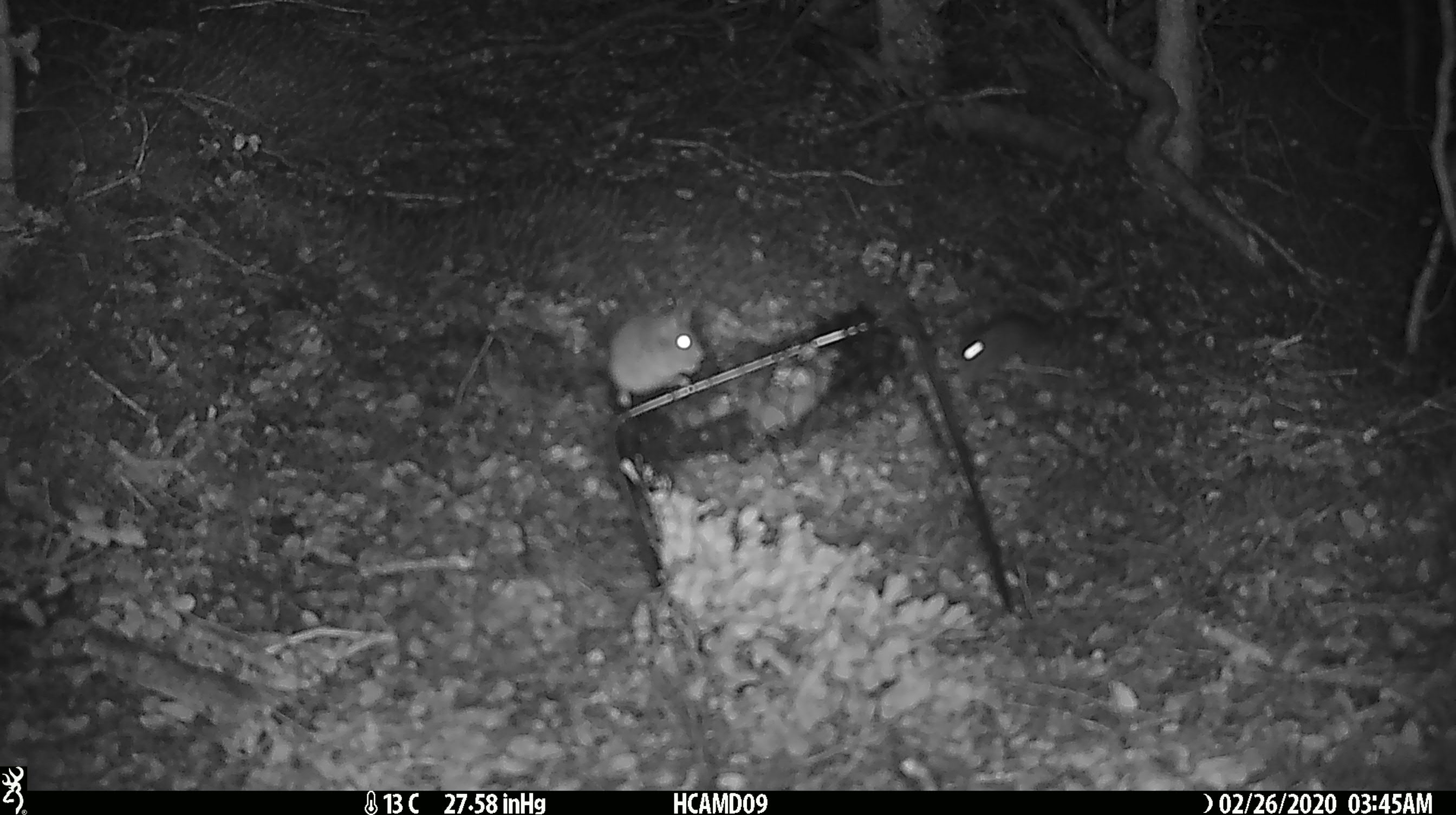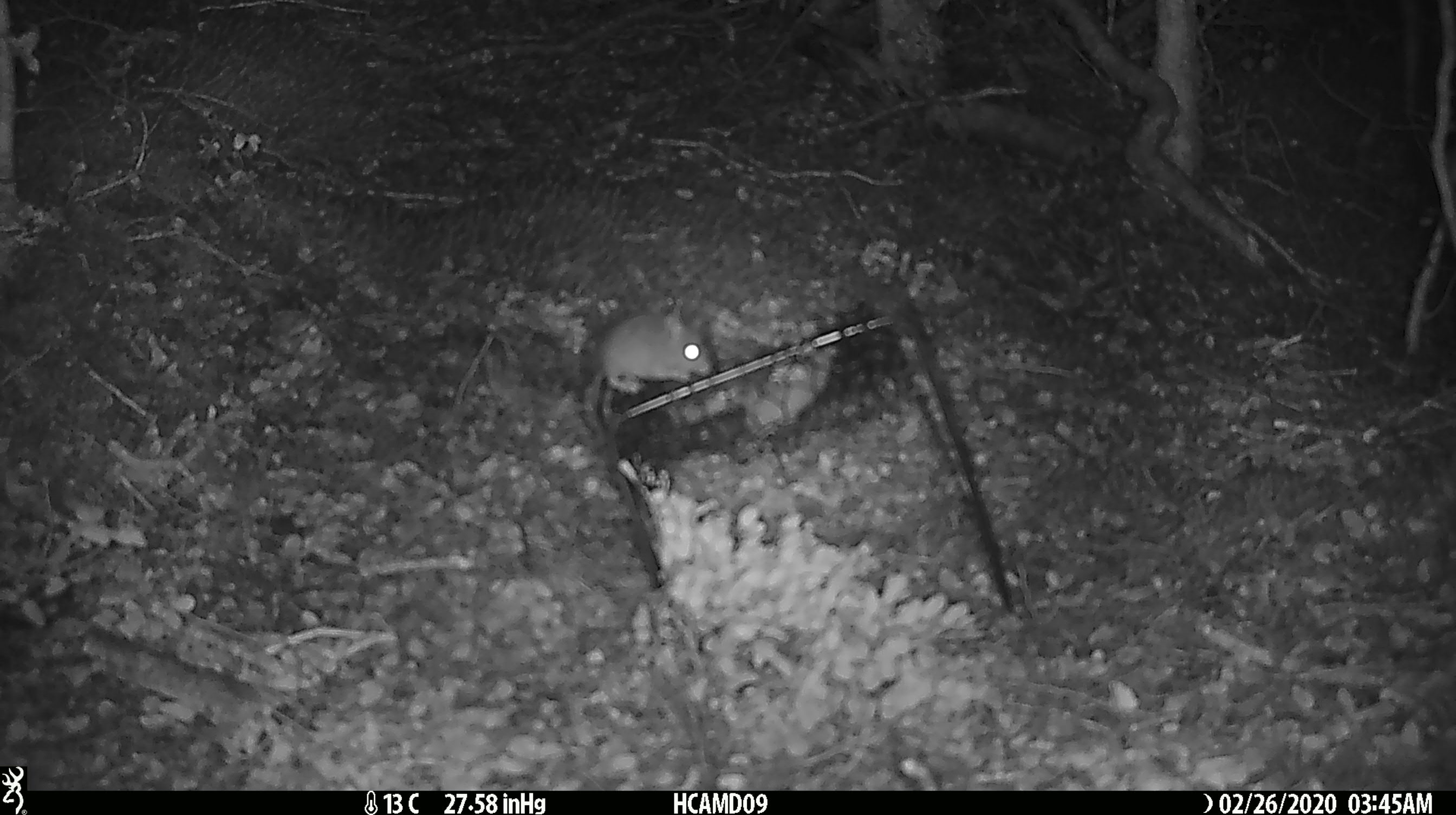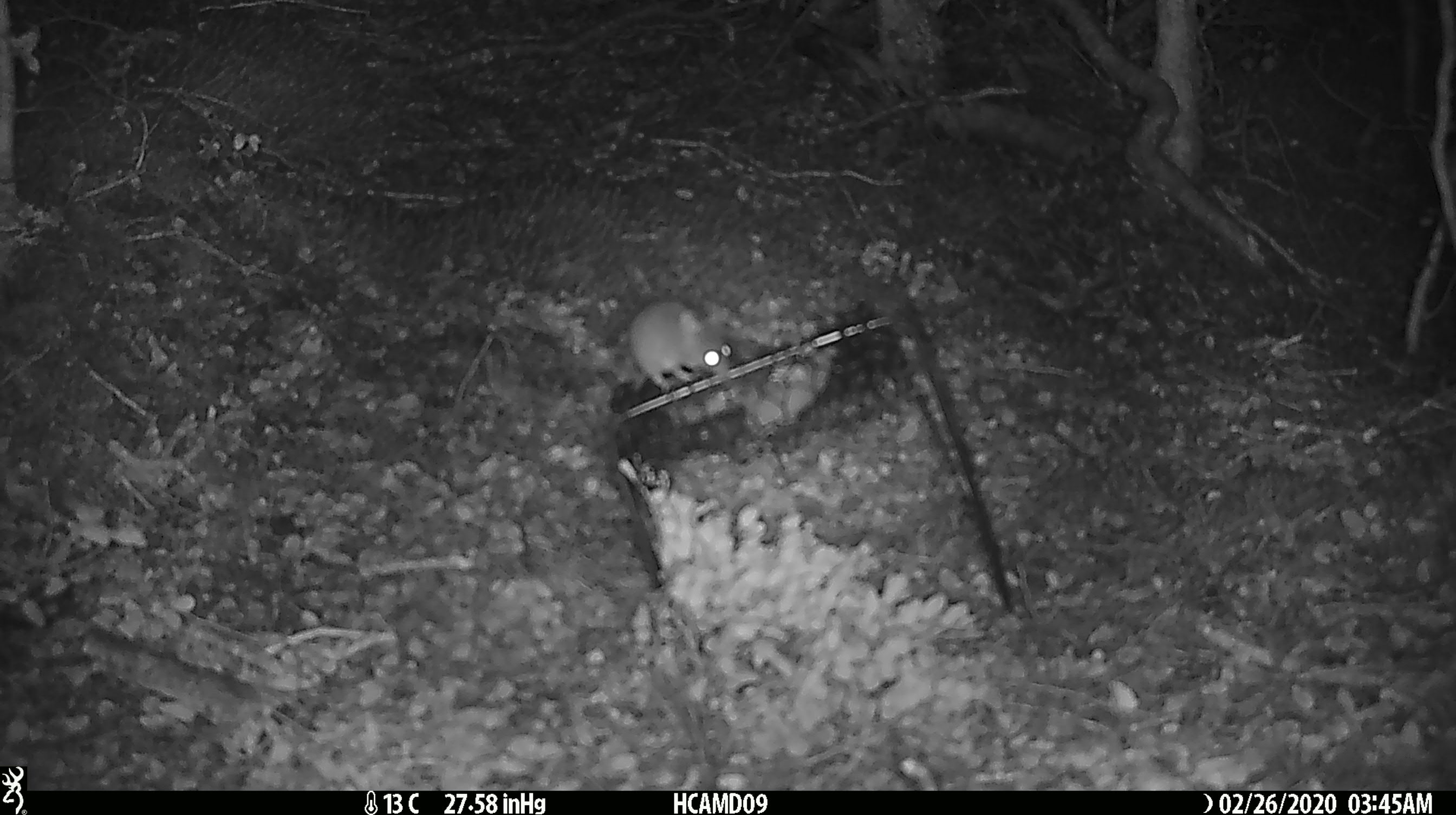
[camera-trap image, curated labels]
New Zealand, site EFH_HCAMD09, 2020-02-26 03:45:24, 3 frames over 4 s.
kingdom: Animalia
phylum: Chordata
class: Mammalia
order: Rodentia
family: Muridae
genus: Mus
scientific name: Mus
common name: mouse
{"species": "mouse (Mus)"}